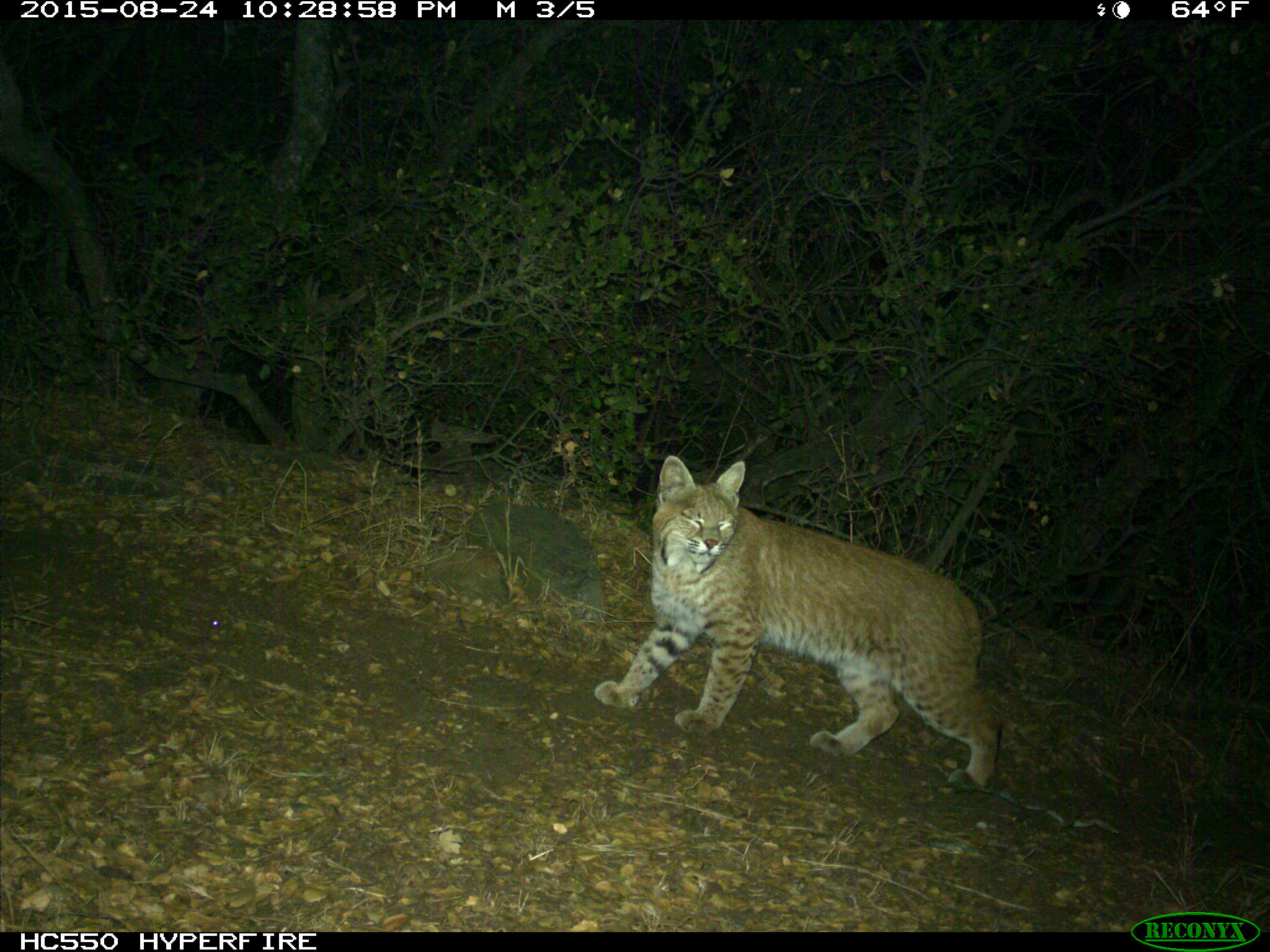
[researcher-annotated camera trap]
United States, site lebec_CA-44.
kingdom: Animalia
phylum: Chordata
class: Mammalia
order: Carnivora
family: Felidae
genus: Lynx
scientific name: Lynx rufus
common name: bobcat